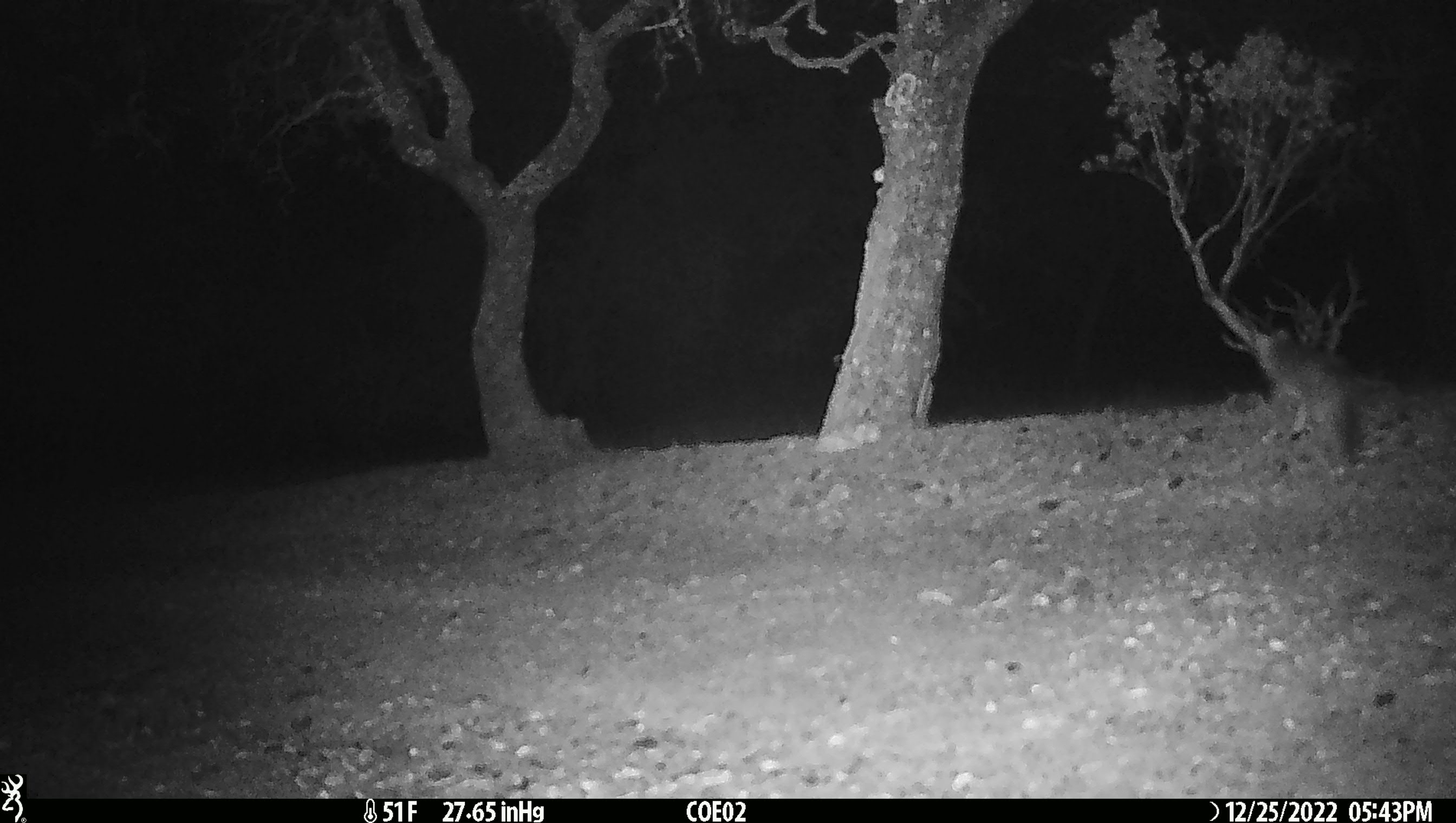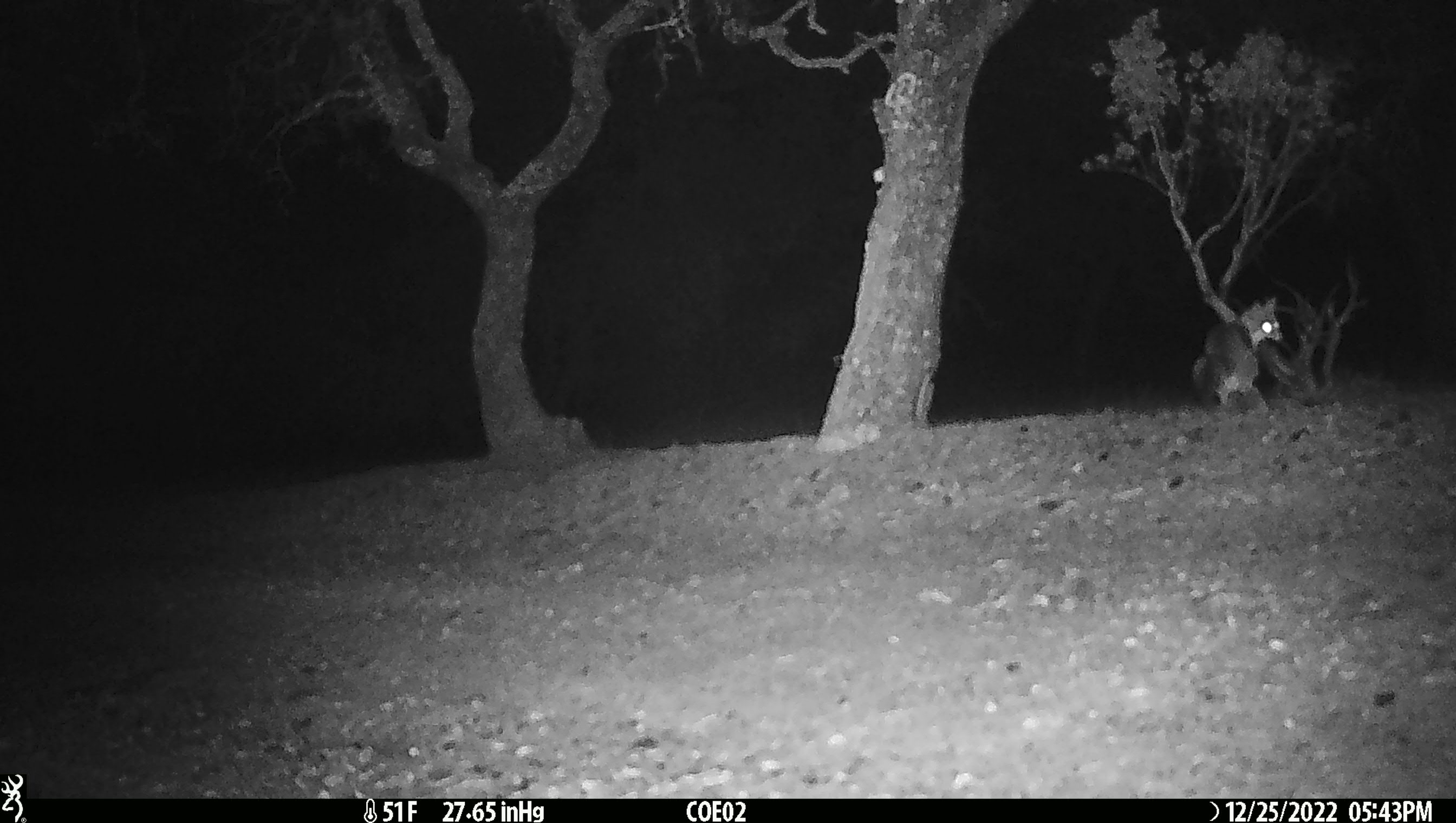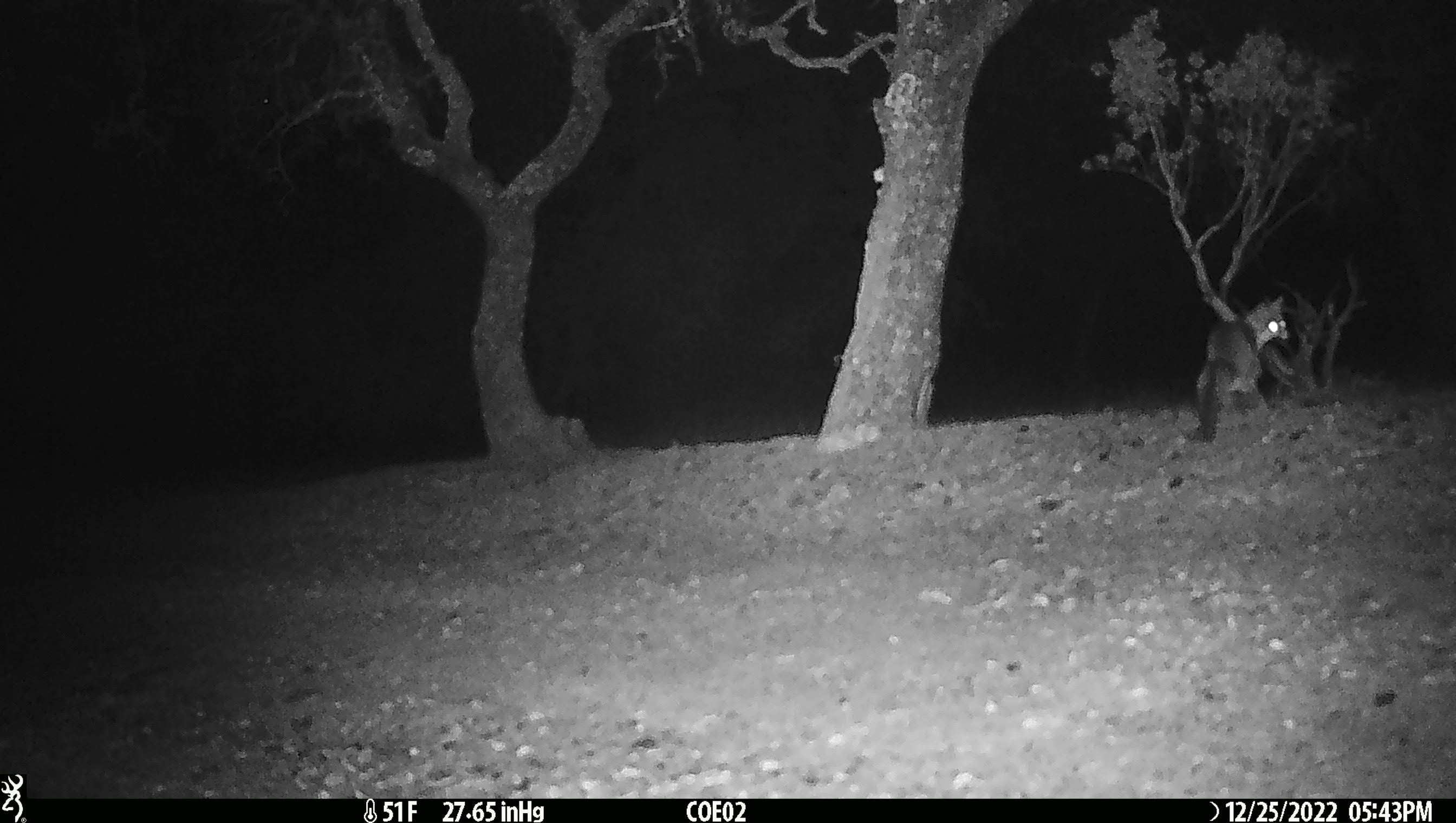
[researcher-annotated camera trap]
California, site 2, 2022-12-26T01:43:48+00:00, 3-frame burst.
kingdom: Animalia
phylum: Chordata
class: Mammalia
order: Carnivora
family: Canidae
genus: Urocyon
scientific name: Urocyon cinereoargenteus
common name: gray fox